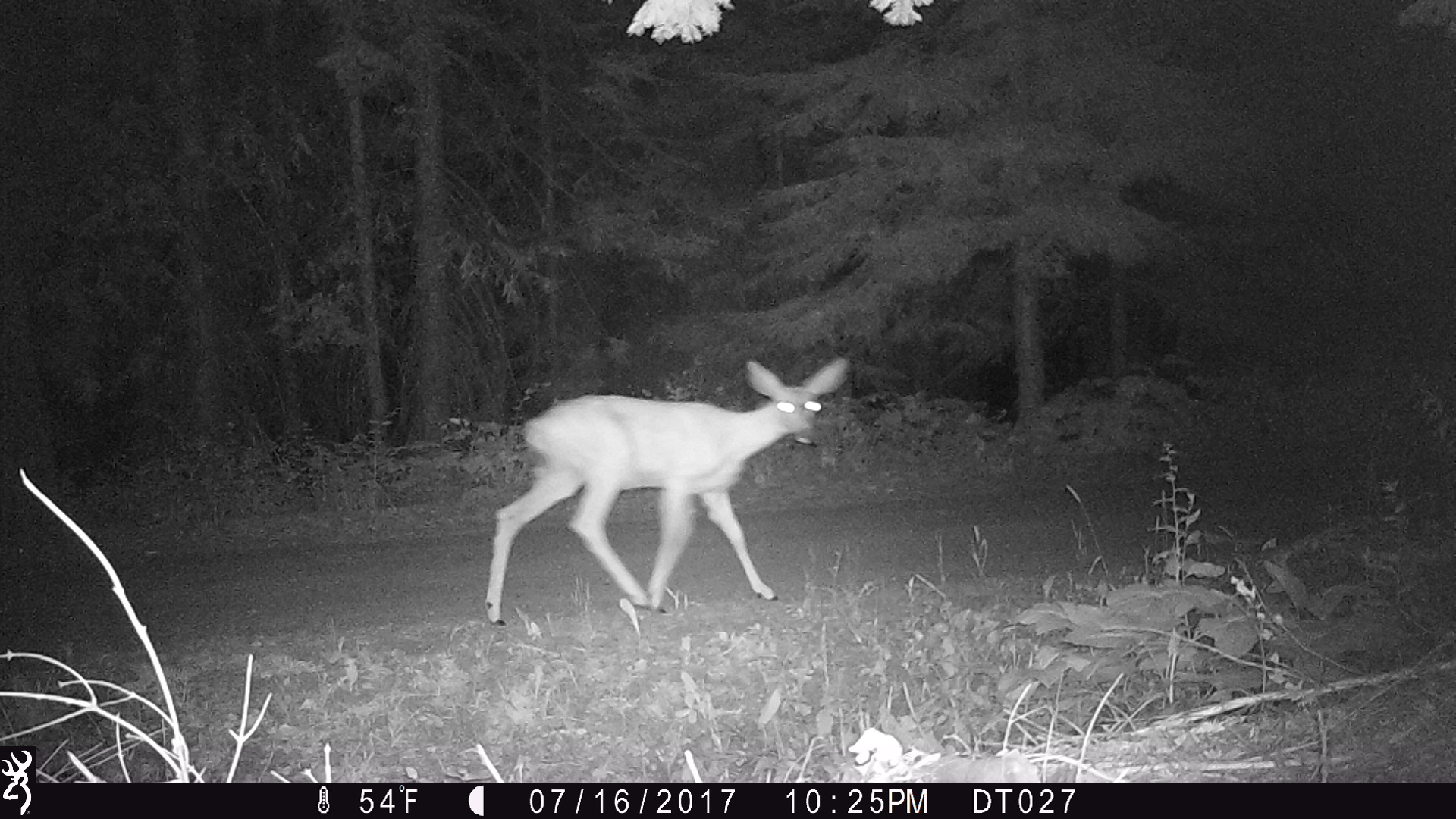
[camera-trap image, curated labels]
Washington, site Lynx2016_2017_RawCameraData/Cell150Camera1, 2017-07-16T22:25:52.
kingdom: Animalia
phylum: Chordata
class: Mammalia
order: Artiodactyla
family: Cervidae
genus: Odocoileus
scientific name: Odocoileus hemionus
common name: mule deer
Odocoileus hemionus (mule deer). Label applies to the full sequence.